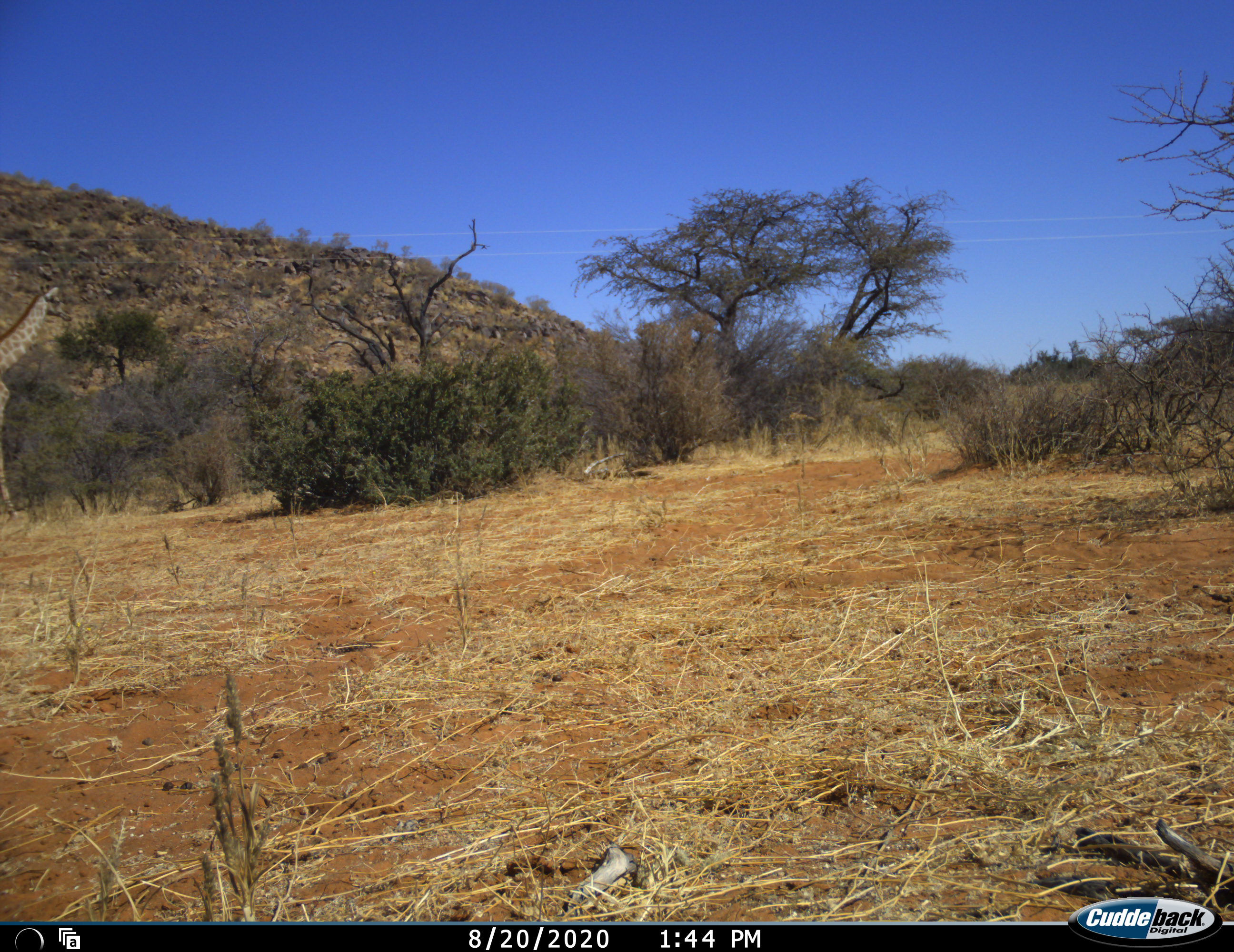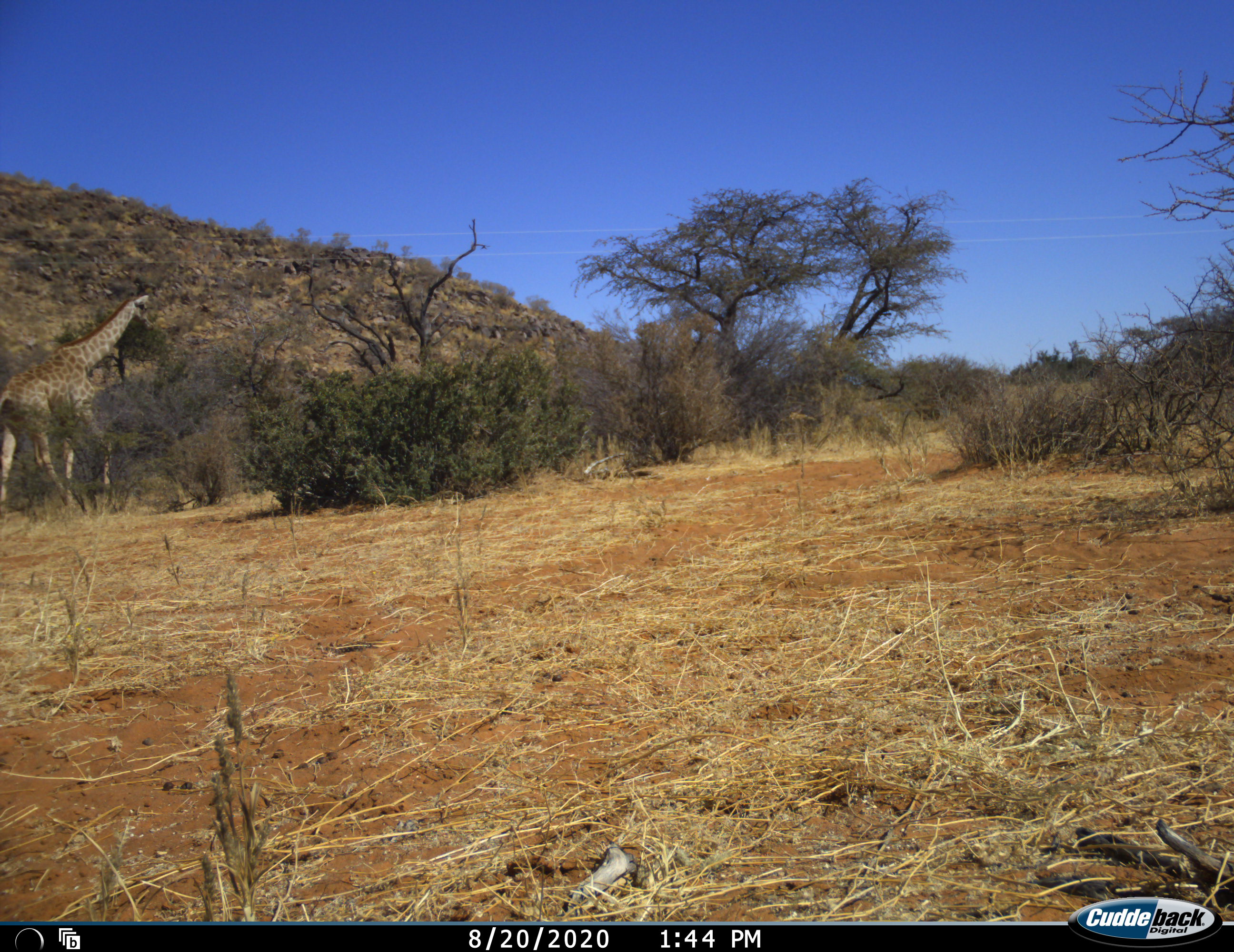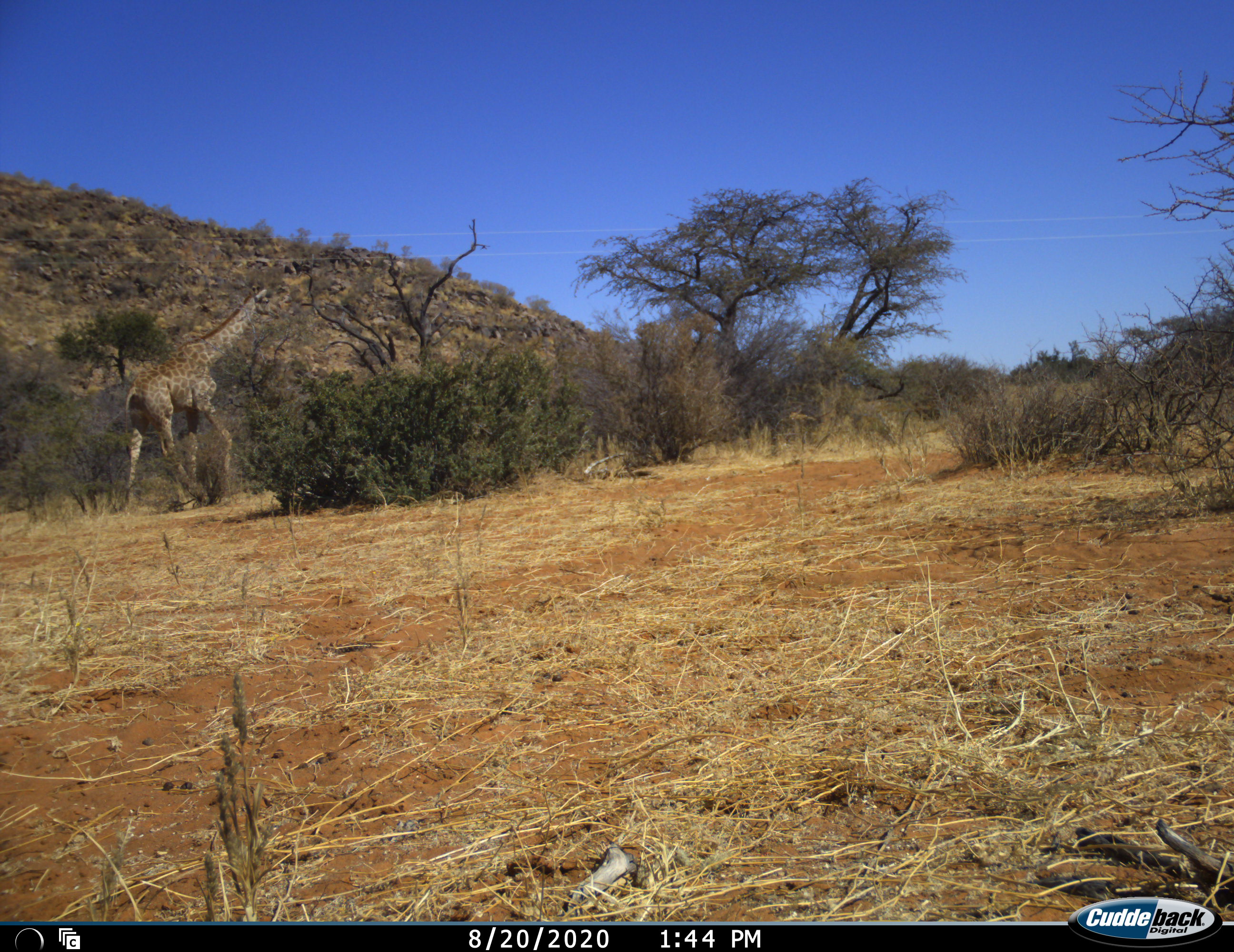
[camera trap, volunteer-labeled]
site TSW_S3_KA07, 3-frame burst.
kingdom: Animalia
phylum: Chordata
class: Mammalia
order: Artiodactyla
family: Giraffidae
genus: Giraffa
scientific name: Giraffa camelopardalis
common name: giraffe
Giraffe (Giraffa camelopardalis), count 1. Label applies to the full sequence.